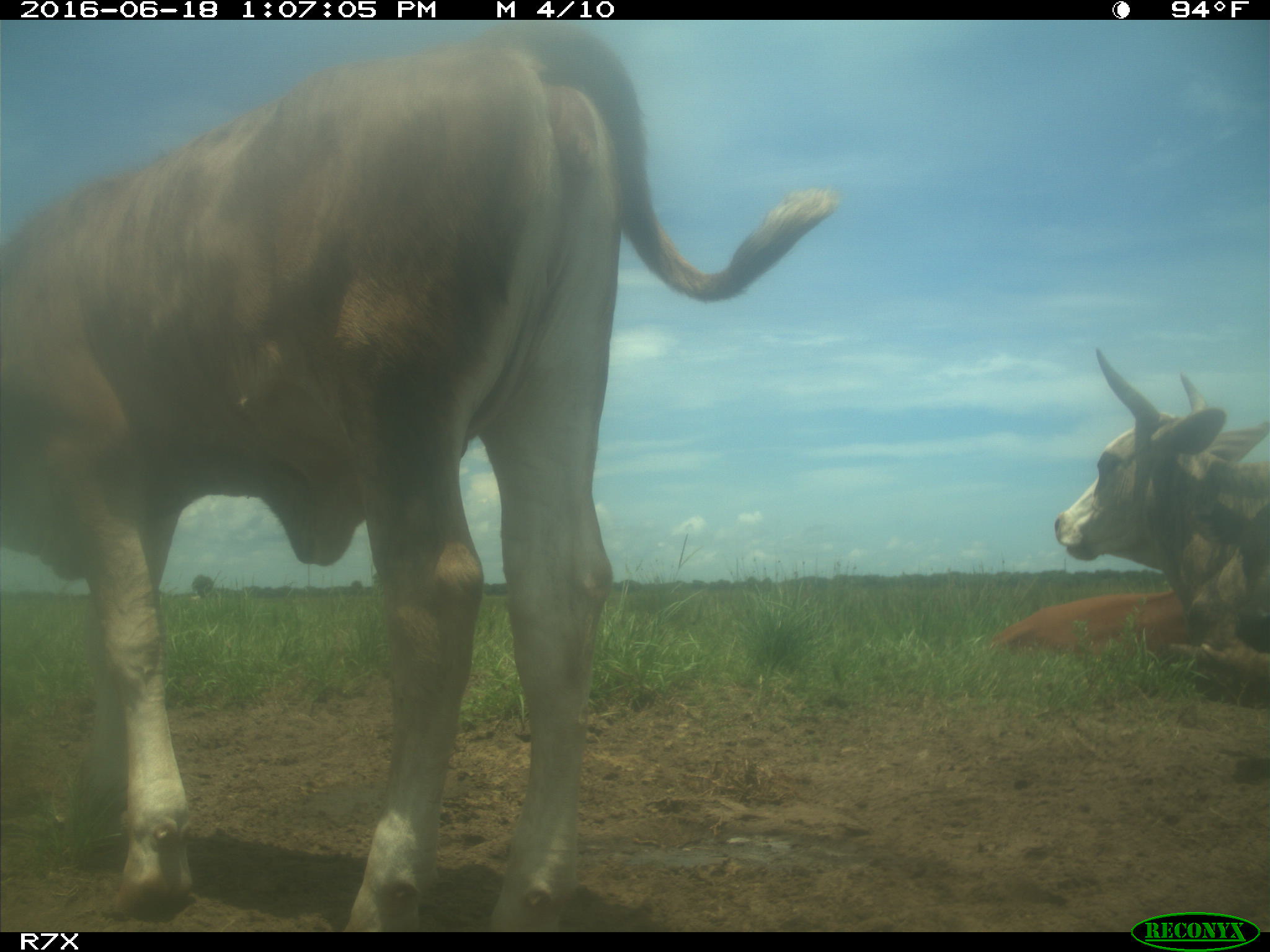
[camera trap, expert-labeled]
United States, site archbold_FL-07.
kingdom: Animalia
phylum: Chordata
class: Mammalia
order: Artiodactyla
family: Bovidae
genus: Bos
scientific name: Bos taurus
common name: domestic cow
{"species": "Bos taurus (domestic cow)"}